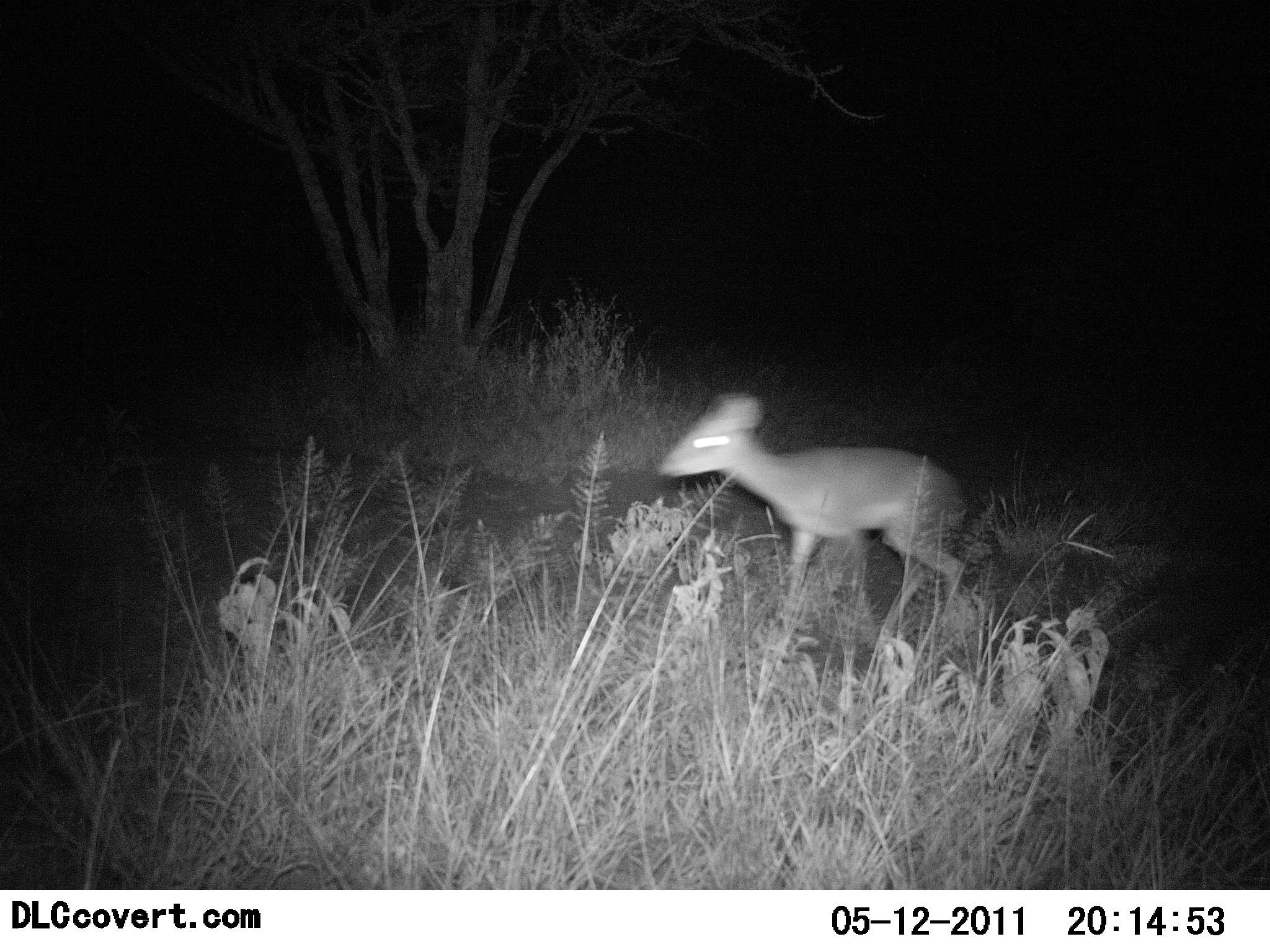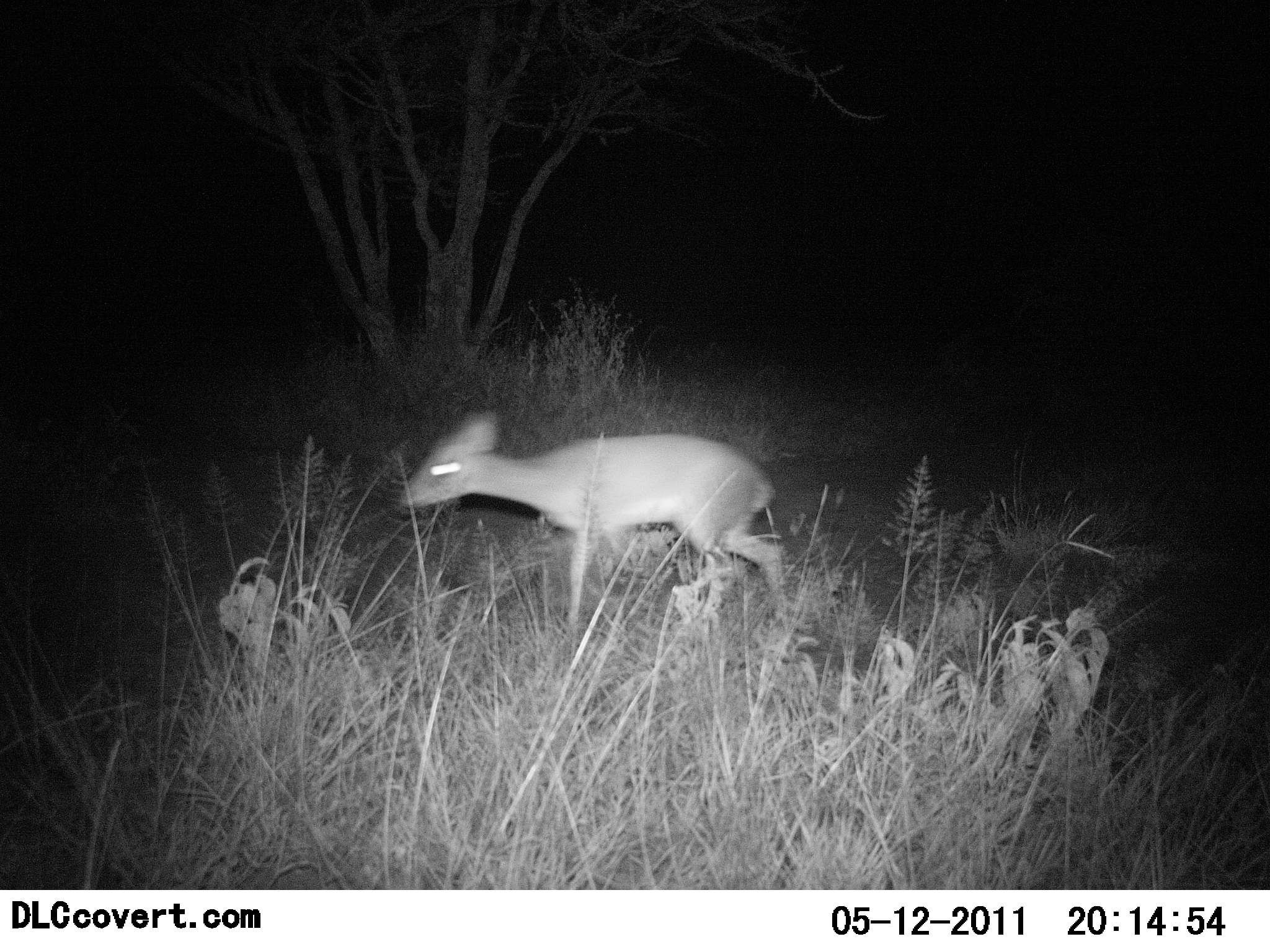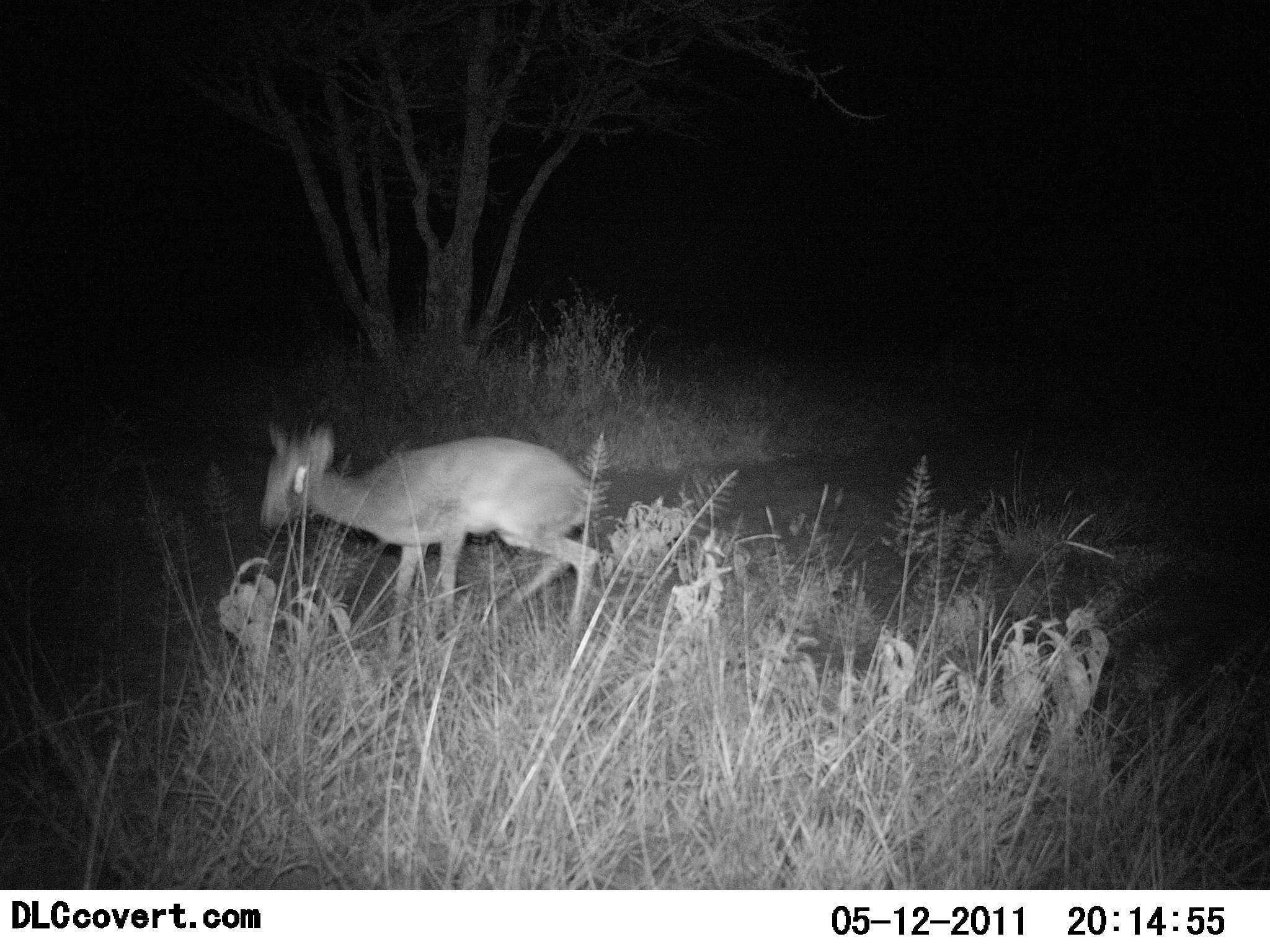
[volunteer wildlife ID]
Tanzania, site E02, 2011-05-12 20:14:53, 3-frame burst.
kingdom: Animalia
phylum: Chordata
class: Mammalia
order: Artiodactyla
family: Bovidae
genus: Madoqua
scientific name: Madoqua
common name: dikdik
Dikdik (Madoqua), count 1. Behavior (volunteer vote fractions): standing 0%, resting 0%, moving 100%, interacting 0%. Young present (vote fraction): 0%. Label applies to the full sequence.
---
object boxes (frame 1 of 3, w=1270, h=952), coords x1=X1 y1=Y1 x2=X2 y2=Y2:
animal: x1=655 y1=394 x2=974 y2=658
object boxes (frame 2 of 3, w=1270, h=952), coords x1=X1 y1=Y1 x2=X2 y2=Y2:
animal: x1=397 y1=411 x2=793 y2=645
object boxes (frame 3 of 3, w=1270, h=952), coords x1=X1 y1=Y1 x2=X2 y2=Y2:
animal: x1=259 y1=421 x2=603 y2=655